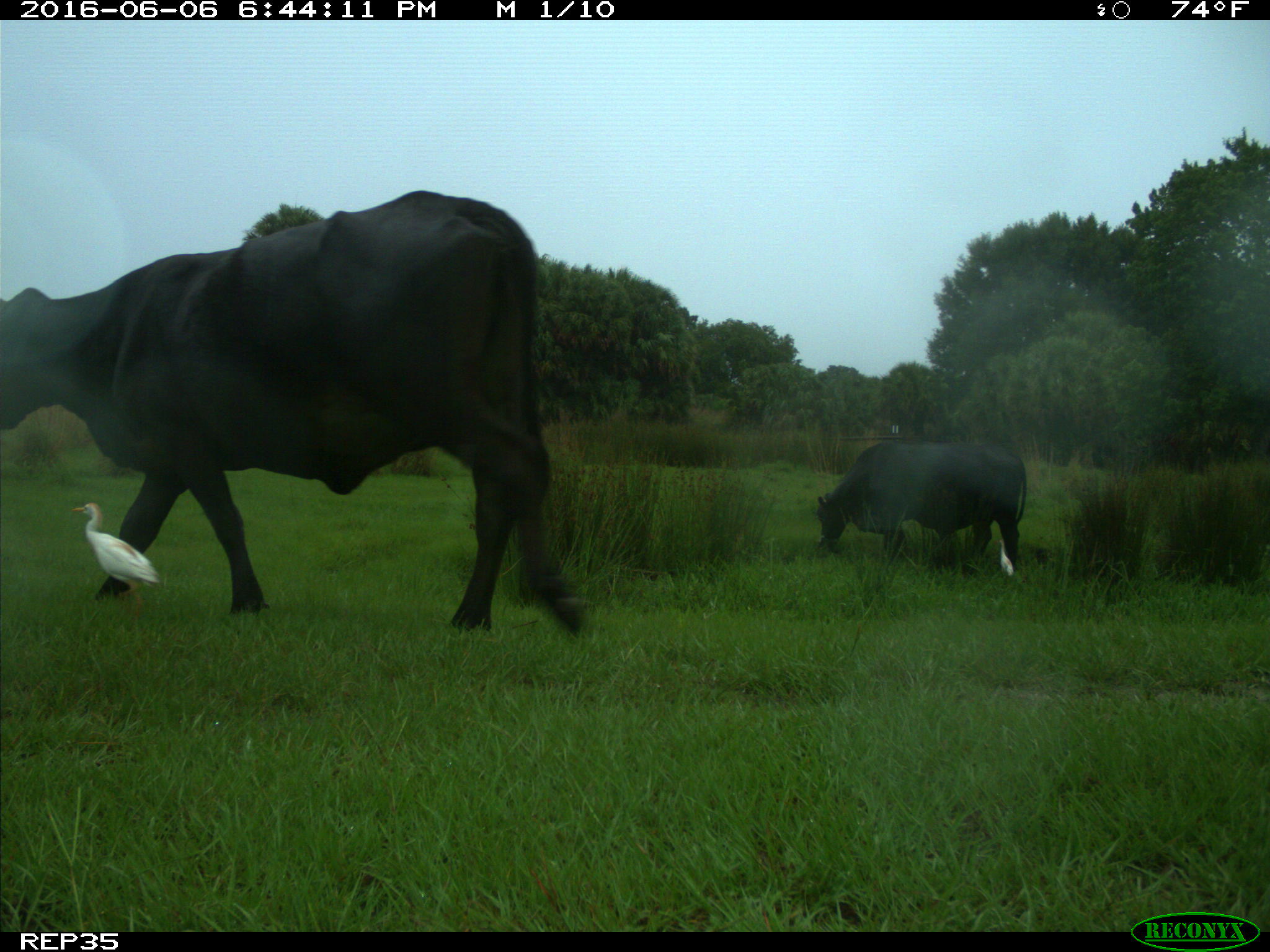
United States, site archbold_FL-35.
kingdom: Animalia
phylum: Chordata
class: Mammalia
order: Artiodactyla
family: Bovidae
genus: Bos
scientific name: Bos taurus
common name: domestic cow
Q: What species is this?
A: Bos taurus (domestic cow).